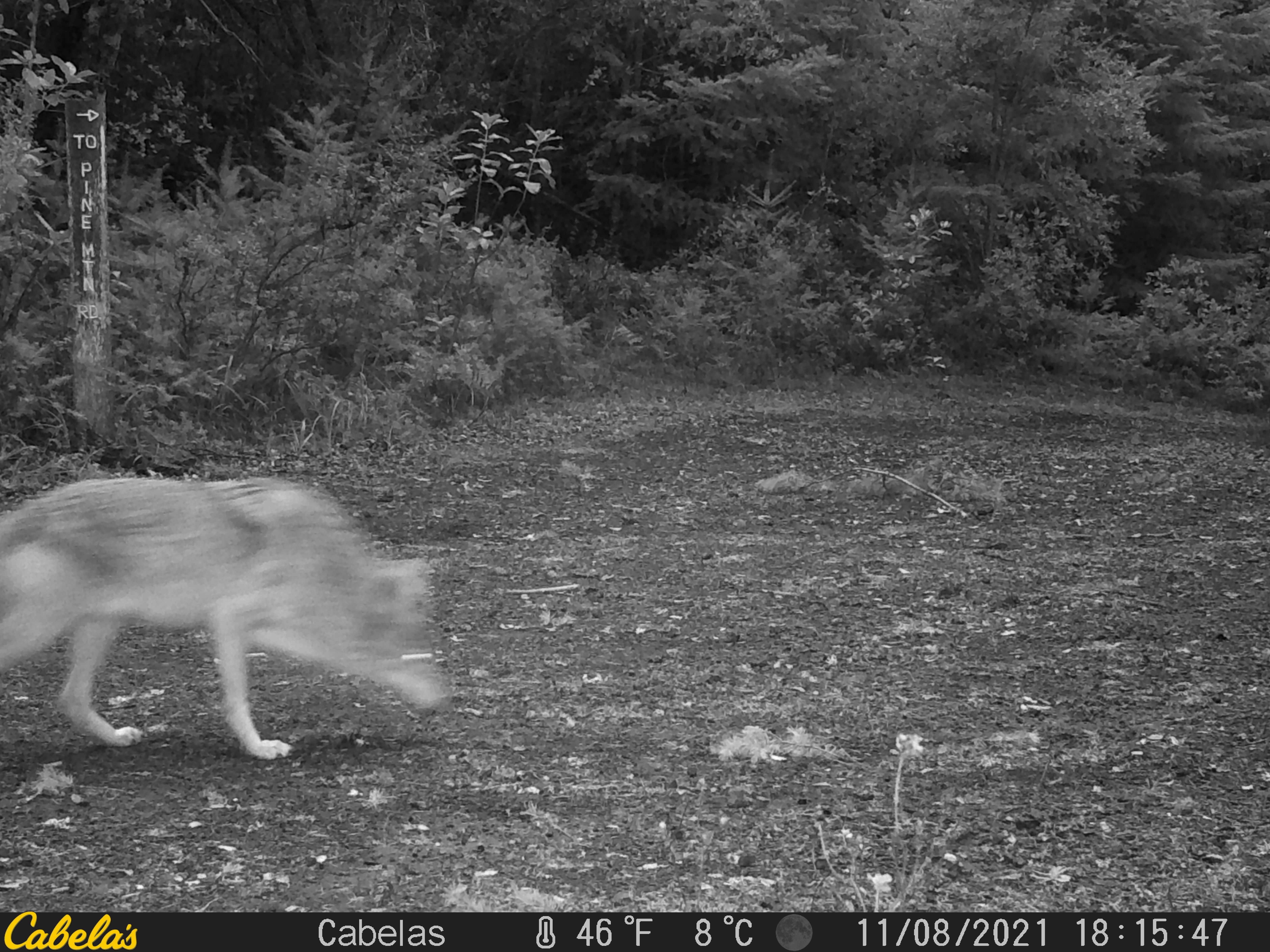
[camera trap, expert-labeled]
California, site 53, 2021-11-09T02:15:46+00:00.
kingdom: Animalia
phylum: Chordata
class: Mammalia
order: Carnivora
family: Canidae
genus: Canis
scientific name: Canis latrans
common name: coyote